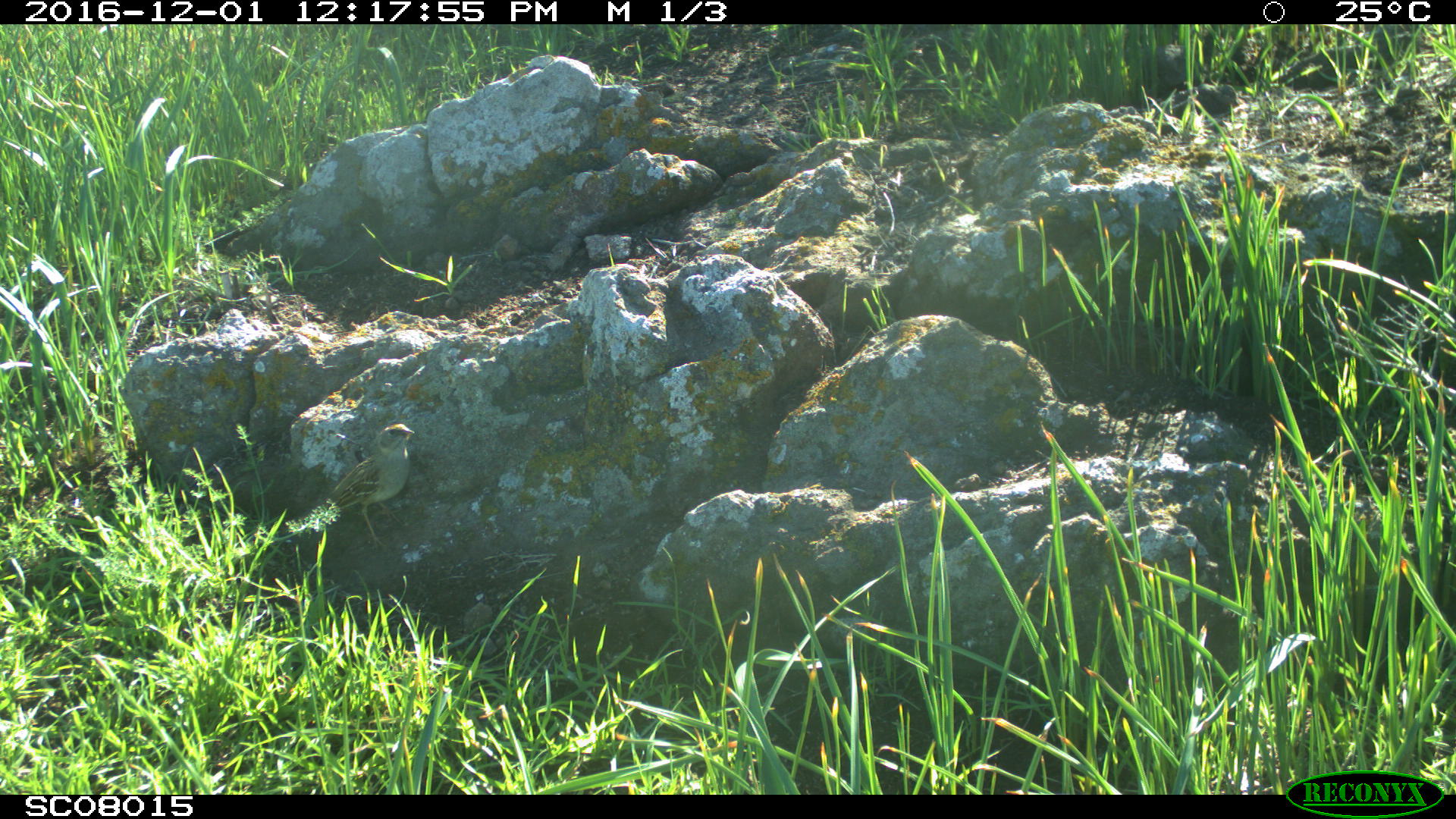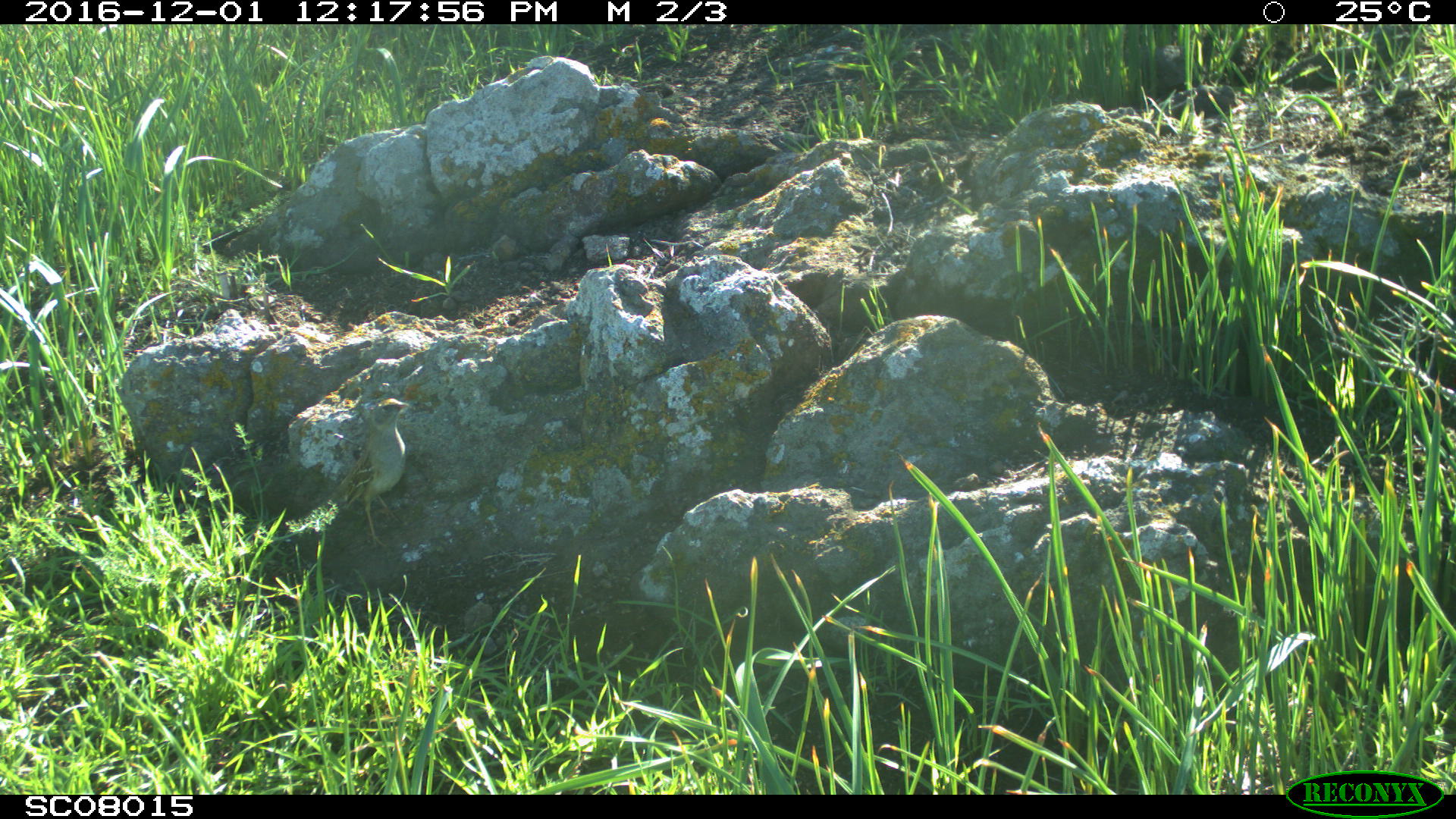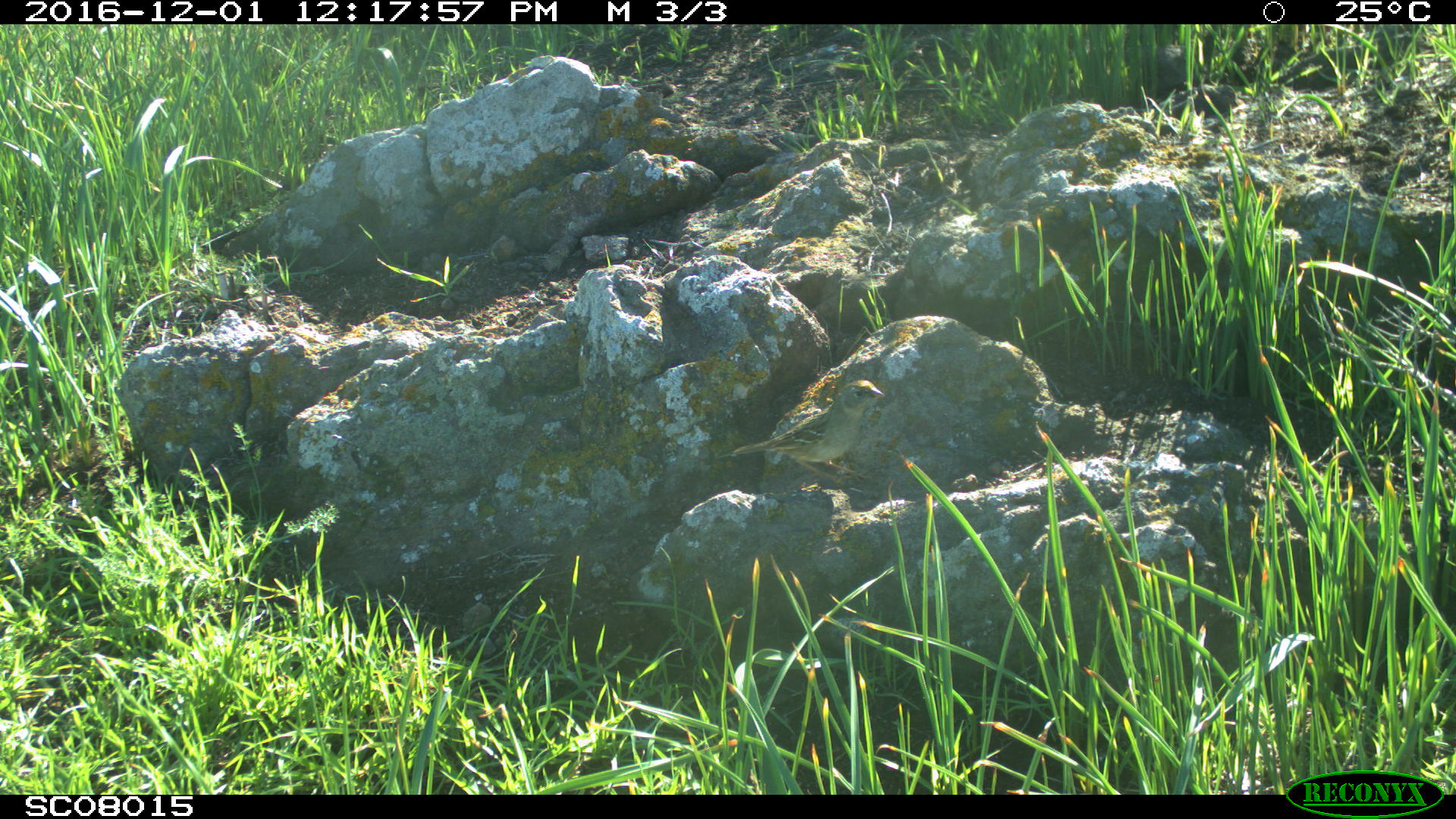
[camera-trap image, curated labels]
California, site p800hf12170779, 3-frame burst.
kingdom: Animalia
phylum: Chordata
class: Aves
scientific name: Aves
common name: bird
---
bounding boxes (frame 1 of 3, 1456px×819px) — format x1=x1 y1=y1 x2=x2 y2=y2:
bird: x1=327 y1=424 x2=413 y2=548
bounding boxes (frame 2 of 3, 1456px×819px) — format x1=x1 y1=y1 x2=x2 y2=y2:
bird: x1=332 y1=396 x2=410 y2=548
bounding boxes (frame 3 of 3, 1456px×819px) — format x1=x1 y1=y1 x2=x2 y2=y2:
bird: x1=715 y1=378 x2=885 y2=489